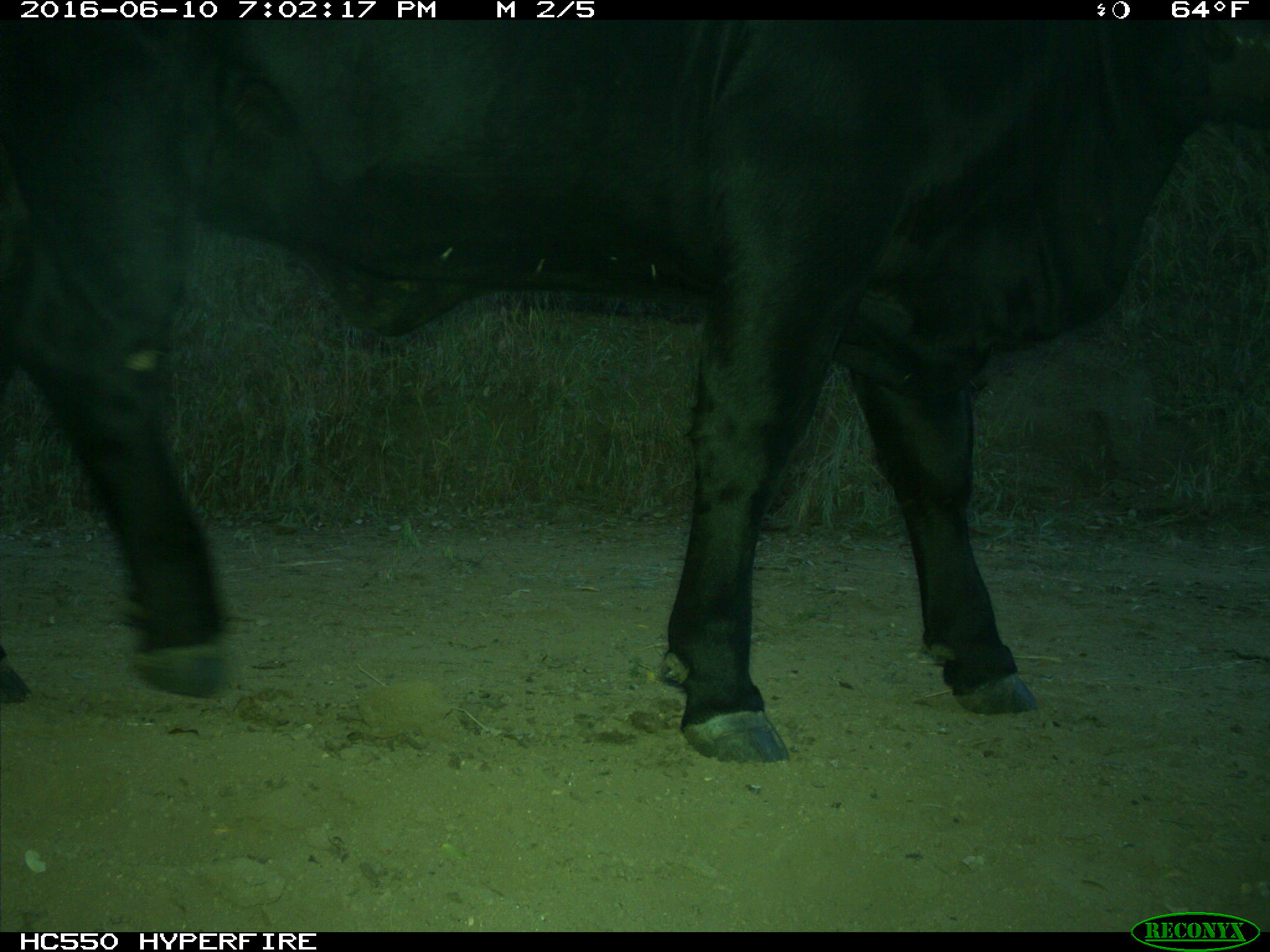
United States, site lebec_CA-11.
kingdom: Animalia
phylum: Chordata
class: Mammalia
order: Artiodactyla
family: Bovidae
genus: Bos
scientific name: Bos taurus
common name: domestic cow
Bos taurus (domestic cow).